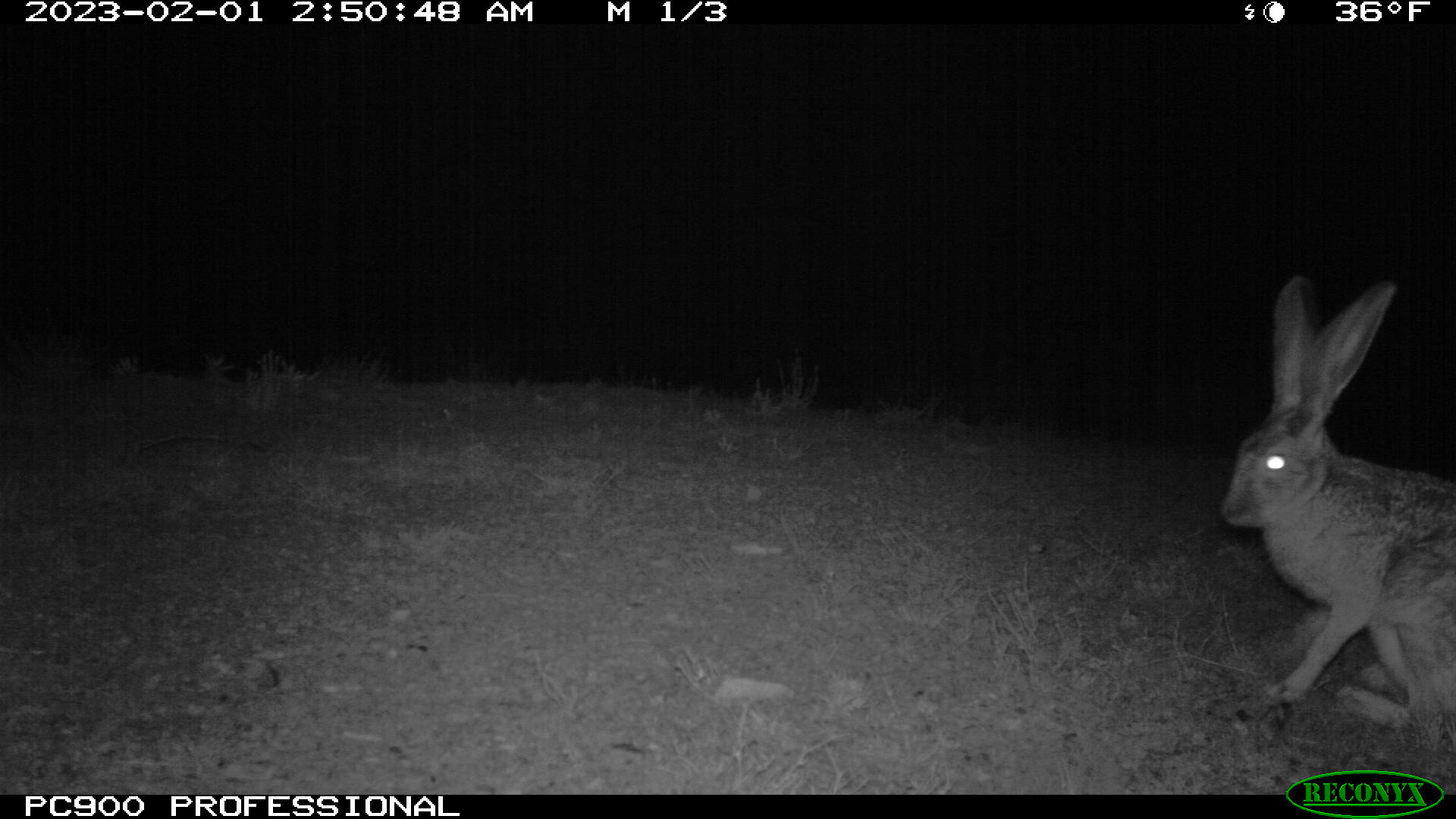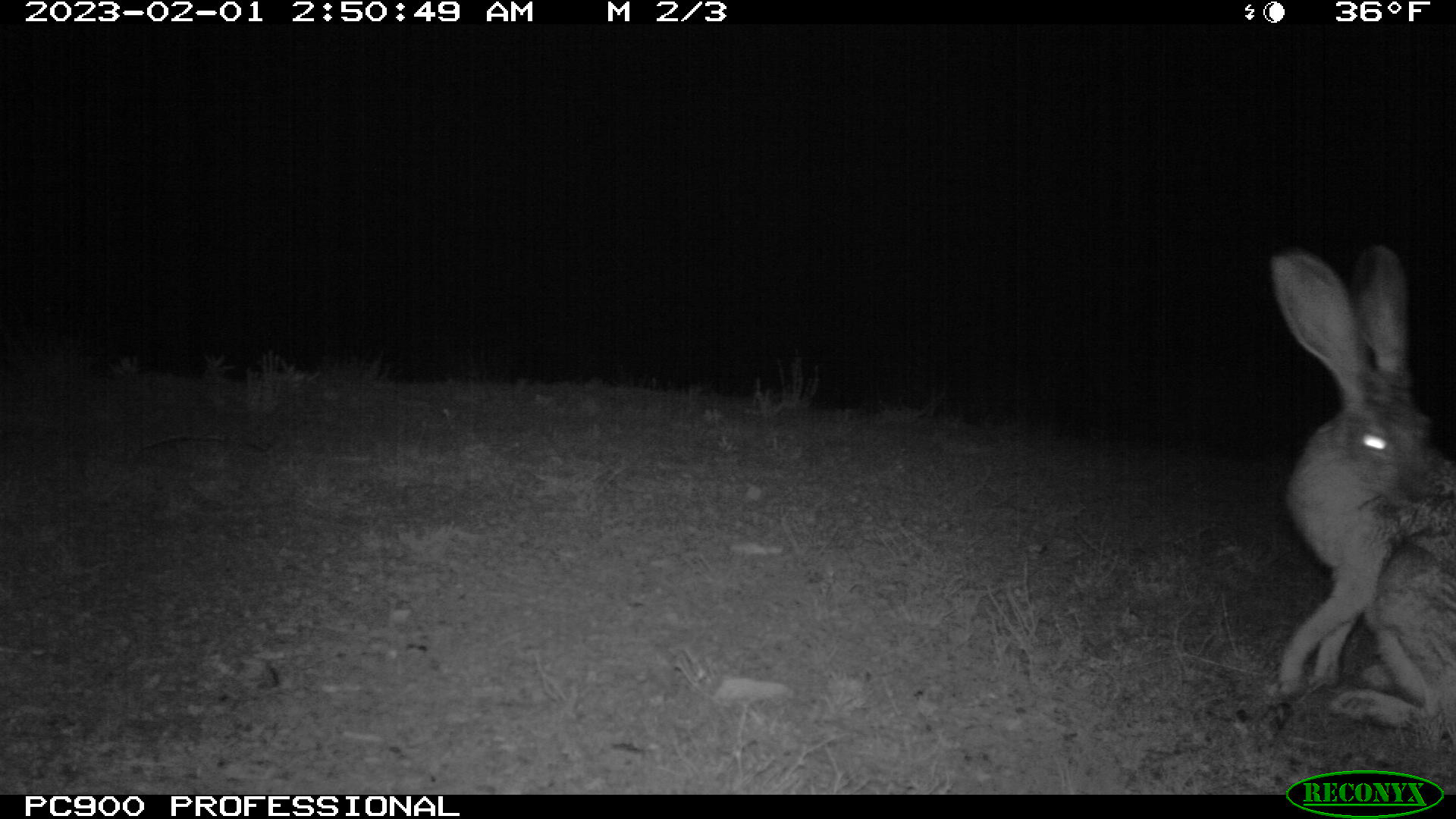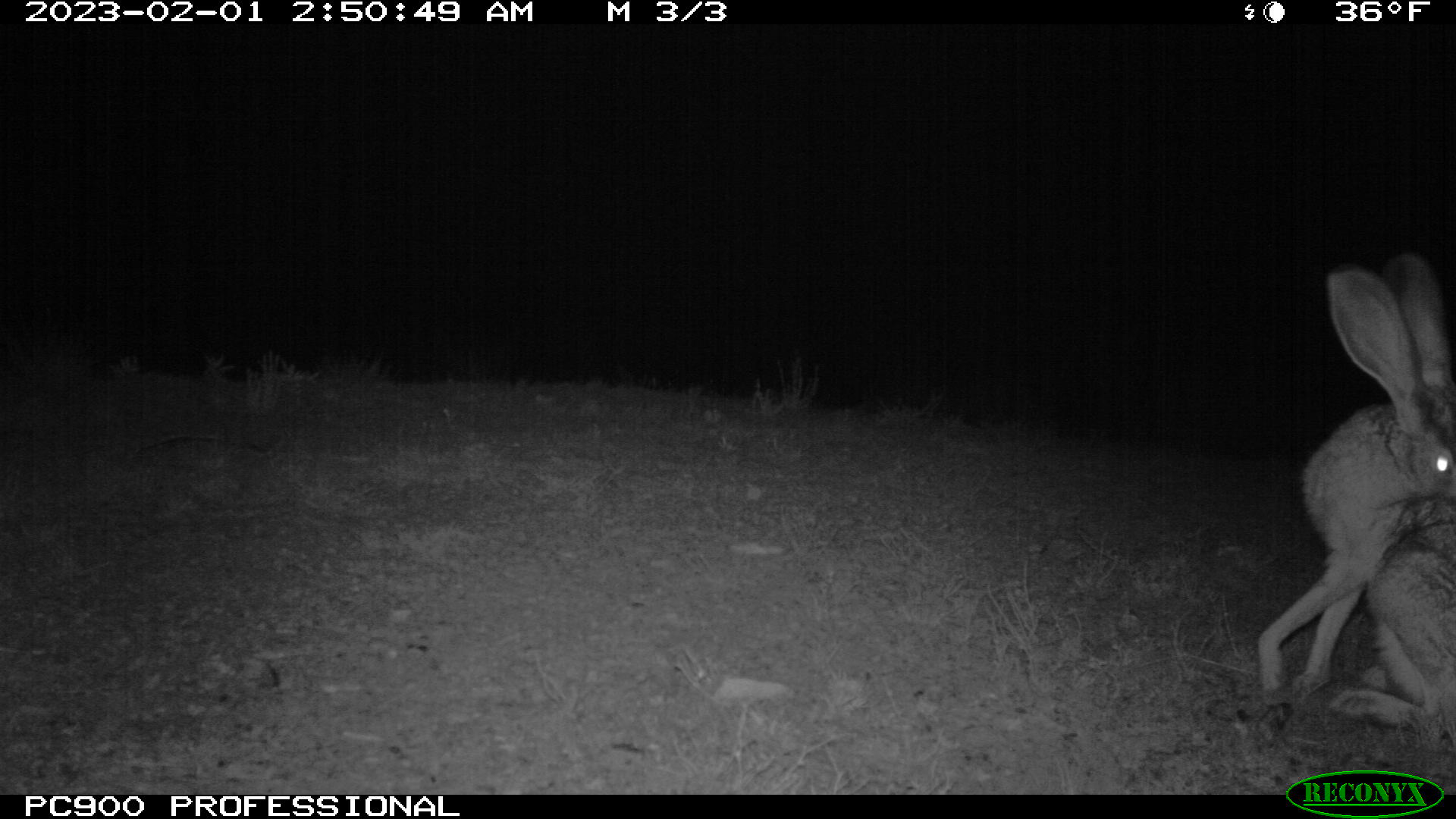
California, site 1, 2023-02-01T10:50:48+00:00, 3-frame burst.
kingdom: Animalia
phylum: Chordata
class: Mammalia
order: Lagomorpha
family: Leporidae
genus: Lepus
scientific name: Lepus californicus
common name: black-tailed jackrabbit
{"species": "black-tailed jackrabbit (Lepus californicus)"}